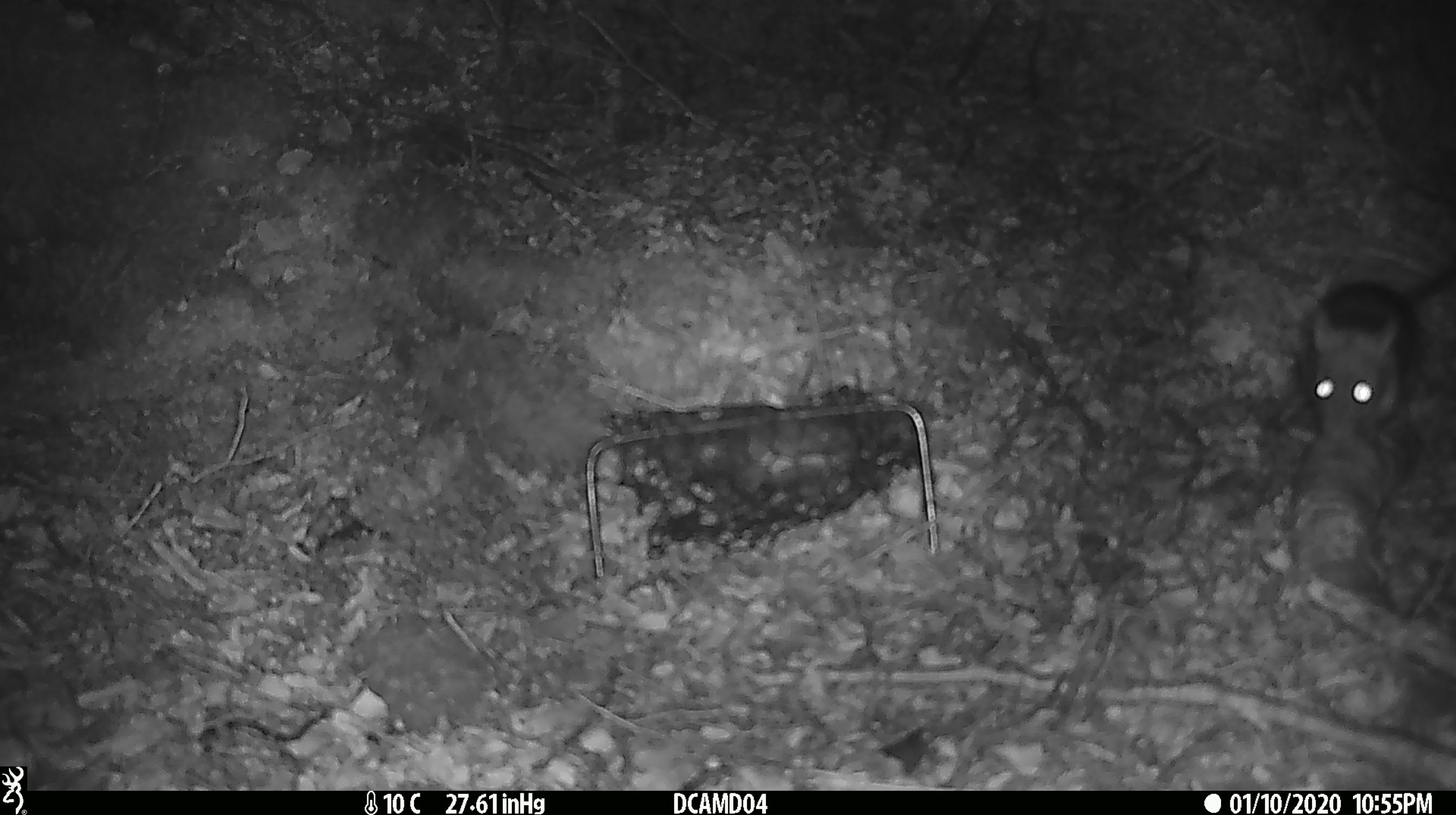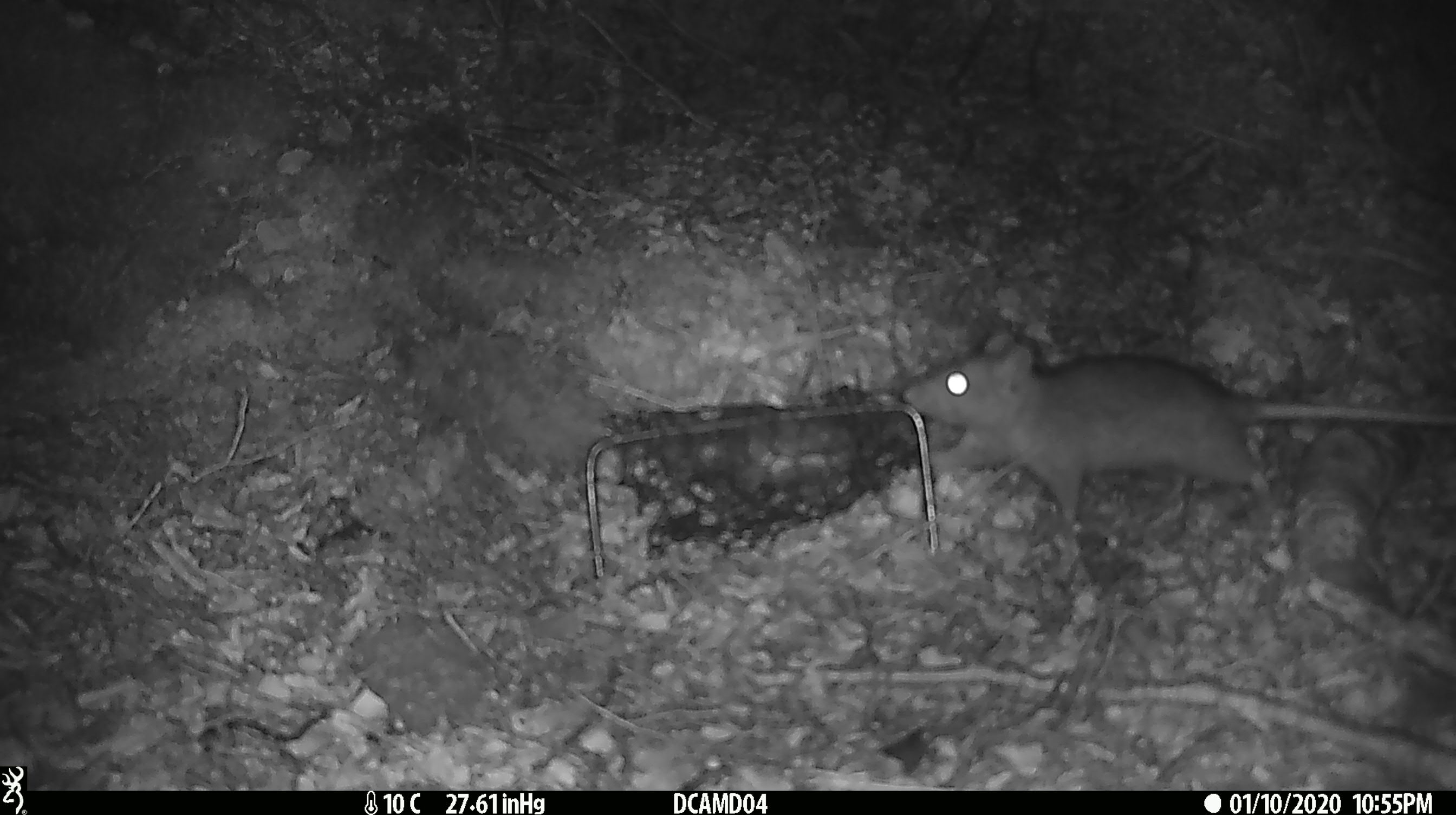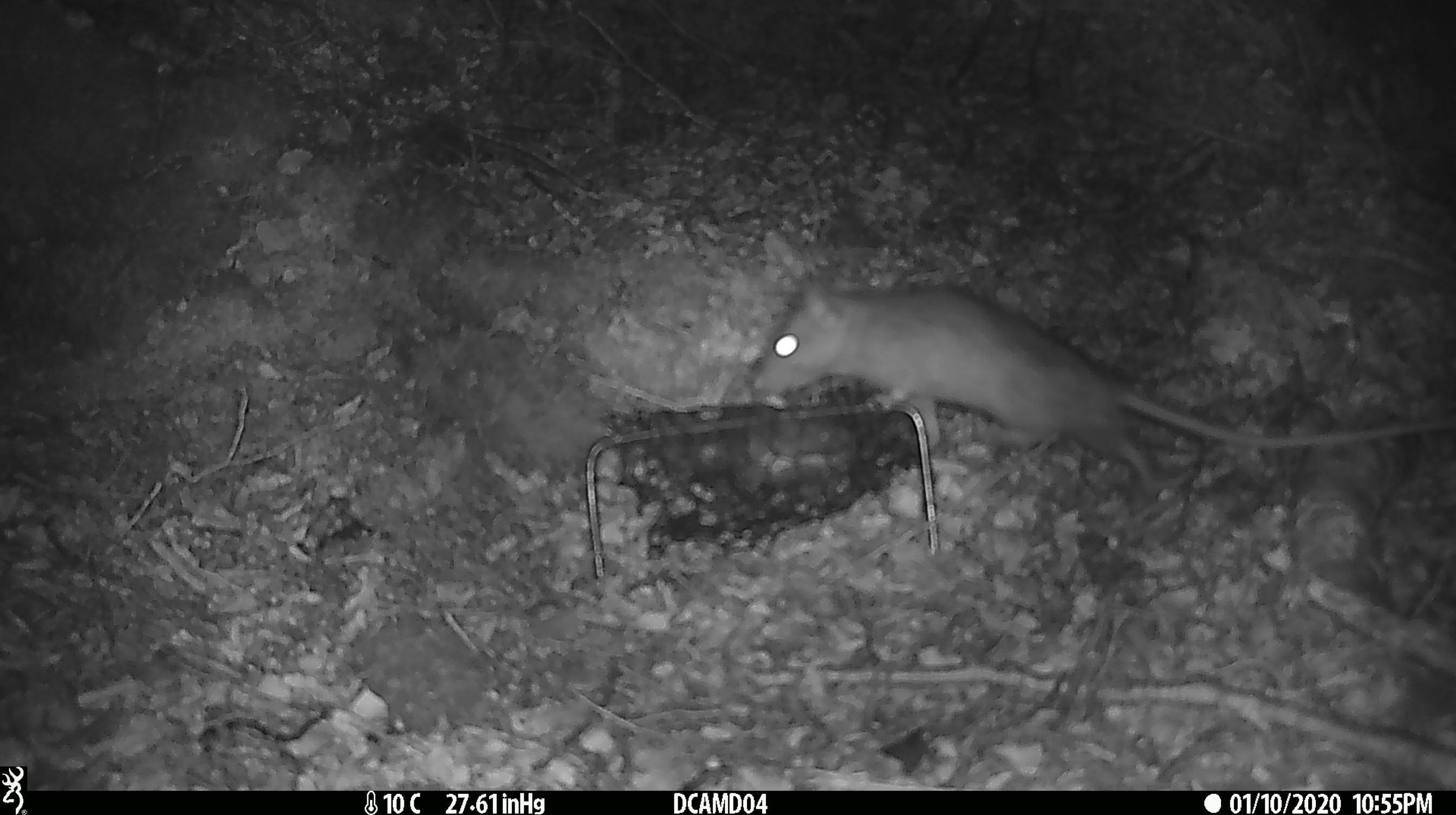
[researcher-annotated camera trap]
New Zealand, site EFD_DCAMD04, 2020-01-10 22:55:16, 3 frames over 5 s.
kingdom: Animalia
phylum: Chordata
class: Mammalia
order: Rodentia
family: Muridae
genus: Rattus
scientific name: Rattus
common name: rat